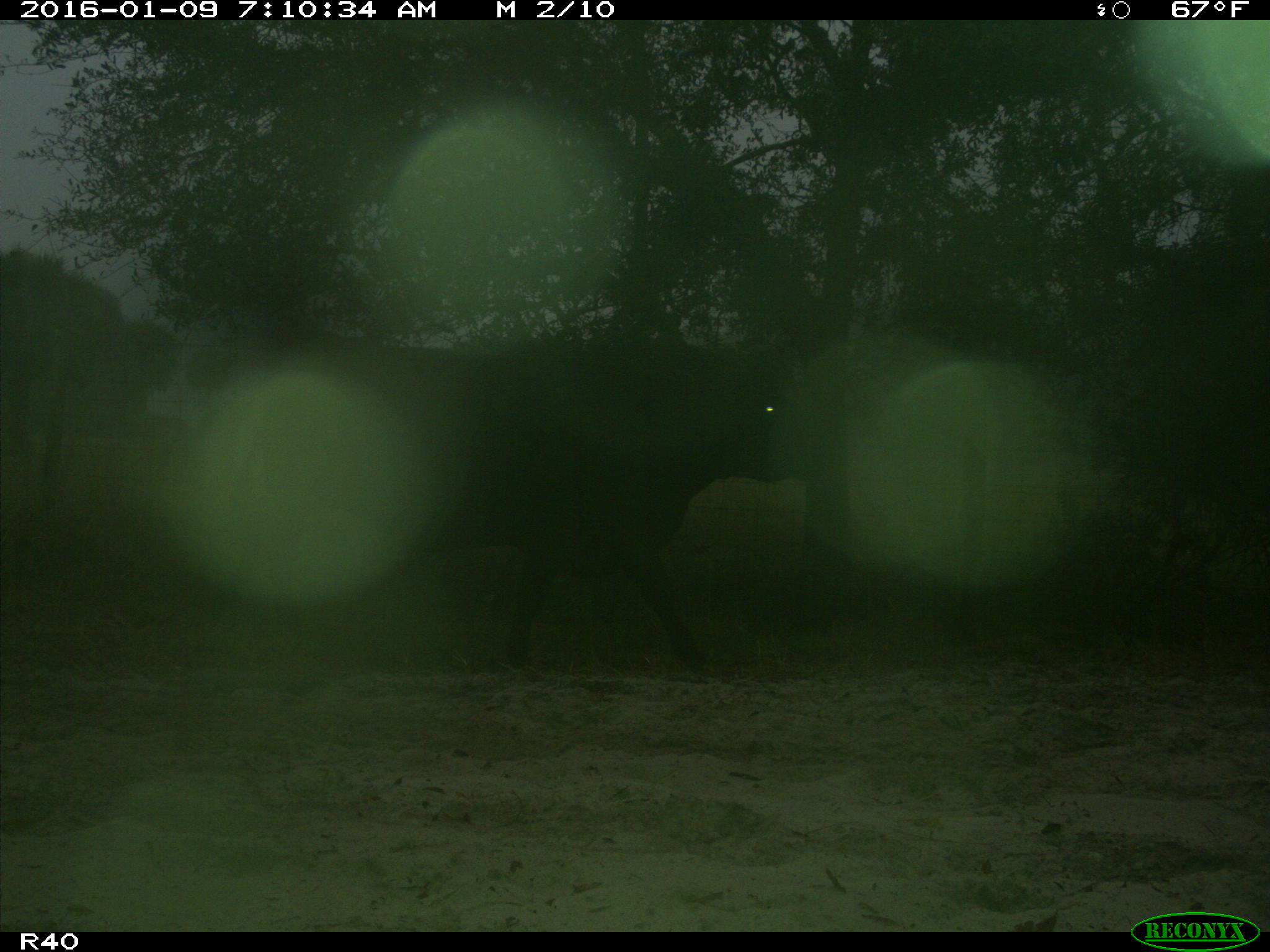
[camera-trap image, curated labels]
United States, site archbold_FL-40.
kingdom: Animalia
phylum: Chordata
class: Mammalia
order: Artiodactyla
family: Bovidae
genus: Bos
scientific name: Bos taurus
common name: domestic cow